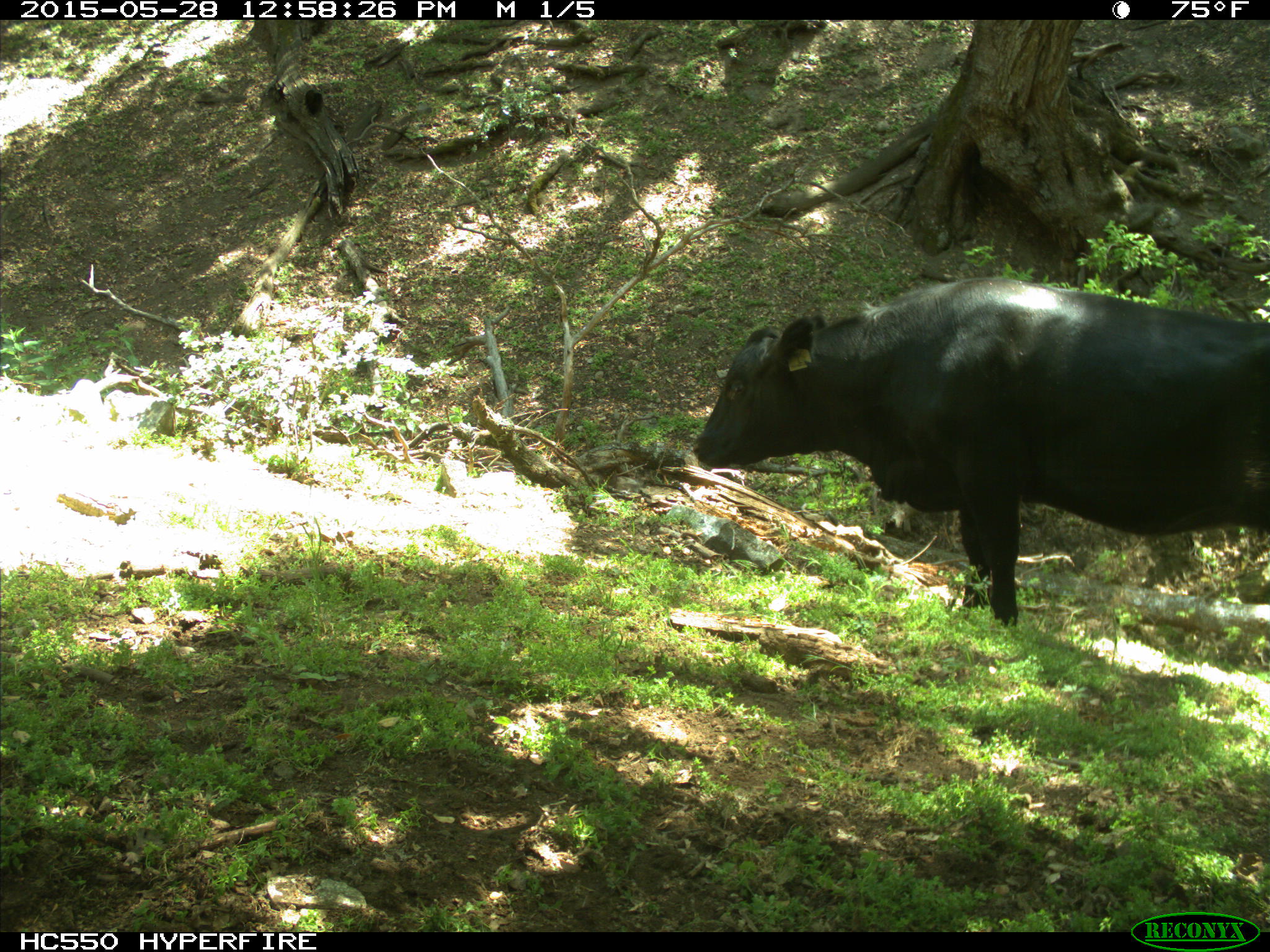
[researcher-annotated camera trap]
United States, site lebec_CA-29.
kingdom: Animalia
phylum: Chordata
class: Mammalia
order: Artiodactyla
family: Bovidae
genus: Bos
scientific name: Bos taurus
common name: domestic cow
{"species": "Bos taurus (domestic cow)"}